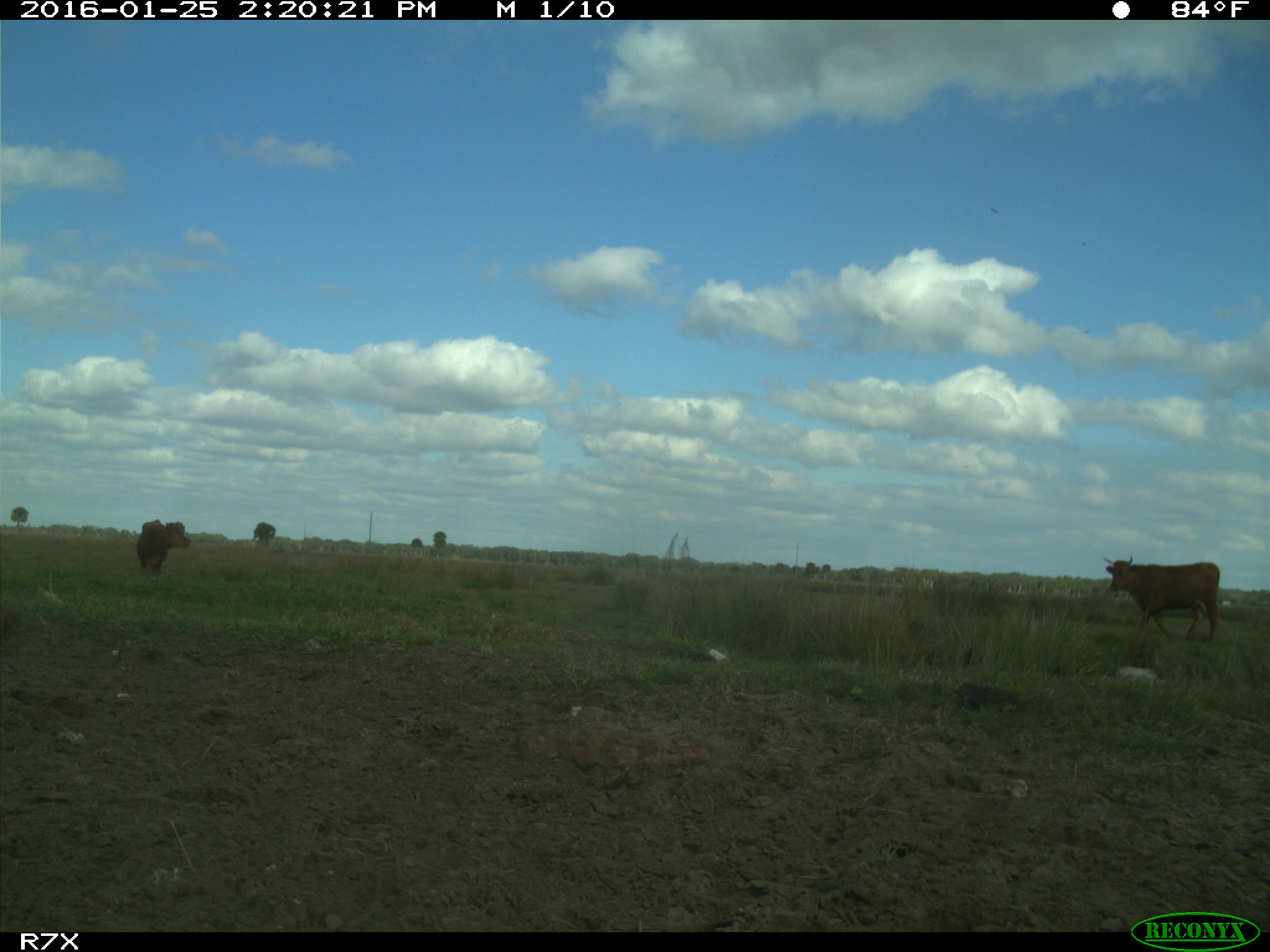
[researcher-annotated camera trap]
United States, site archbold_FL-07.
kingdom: Animalia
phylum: Chordata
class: Mammalia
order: Artiodactyla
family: Bovidae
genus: Bos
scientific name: Bos taurus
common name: domestic cow